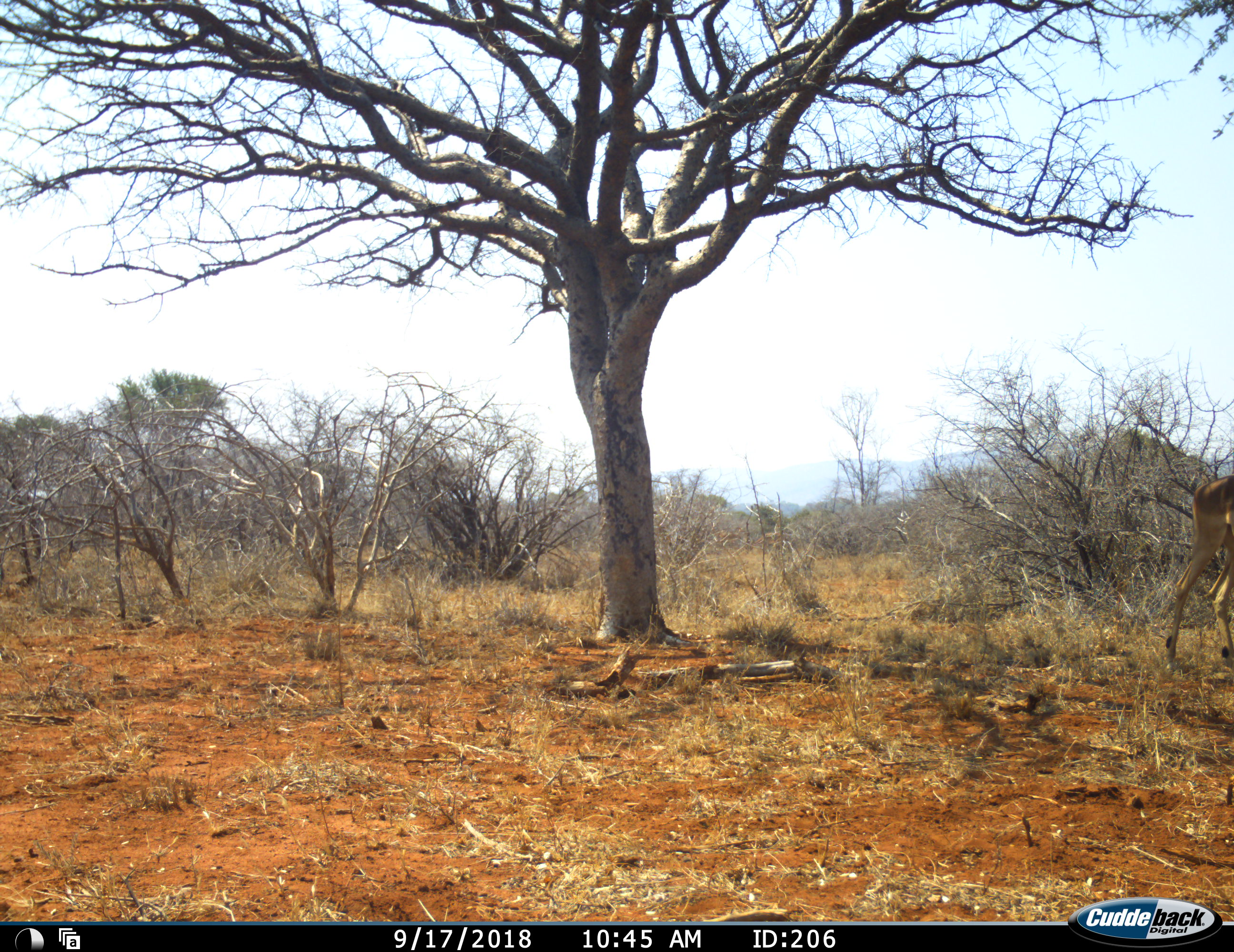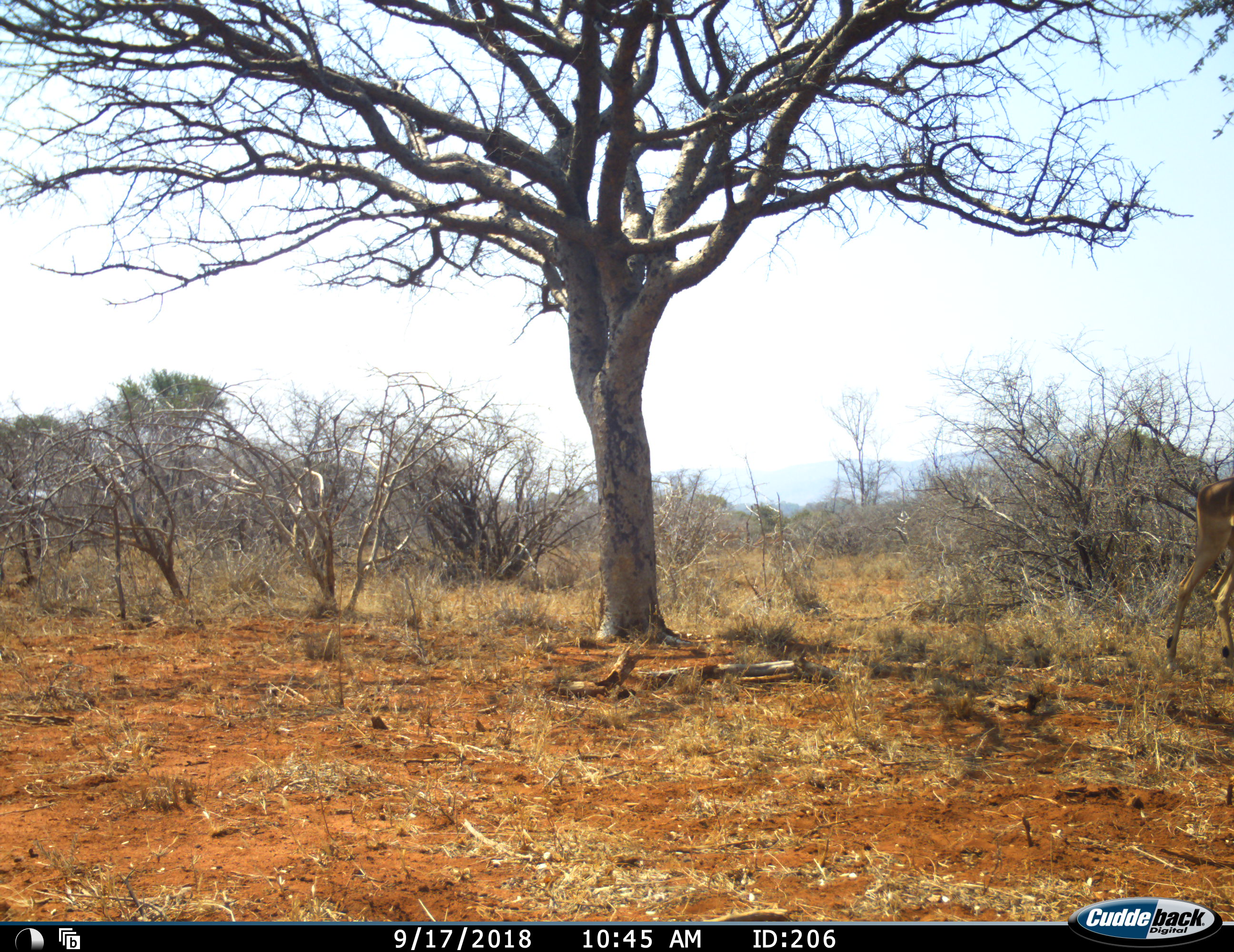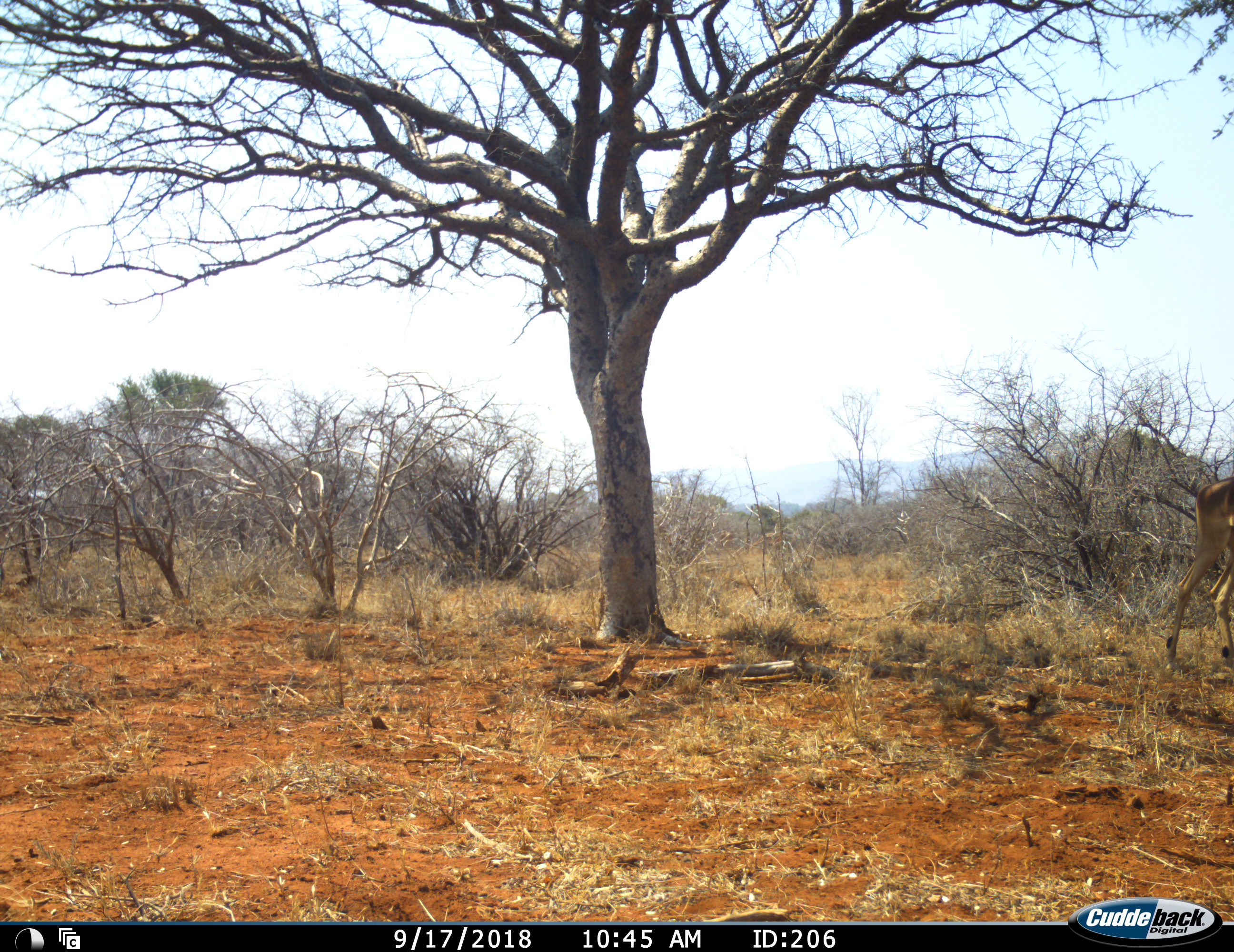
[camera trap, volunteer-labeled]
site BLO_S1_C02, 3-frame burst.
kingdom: Animalia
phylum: Chordata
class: Mammalia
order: Artiodactyla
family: Bovidae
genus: Aepyceros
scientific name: Aepyceros melampus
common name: impala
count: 1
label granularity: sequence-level